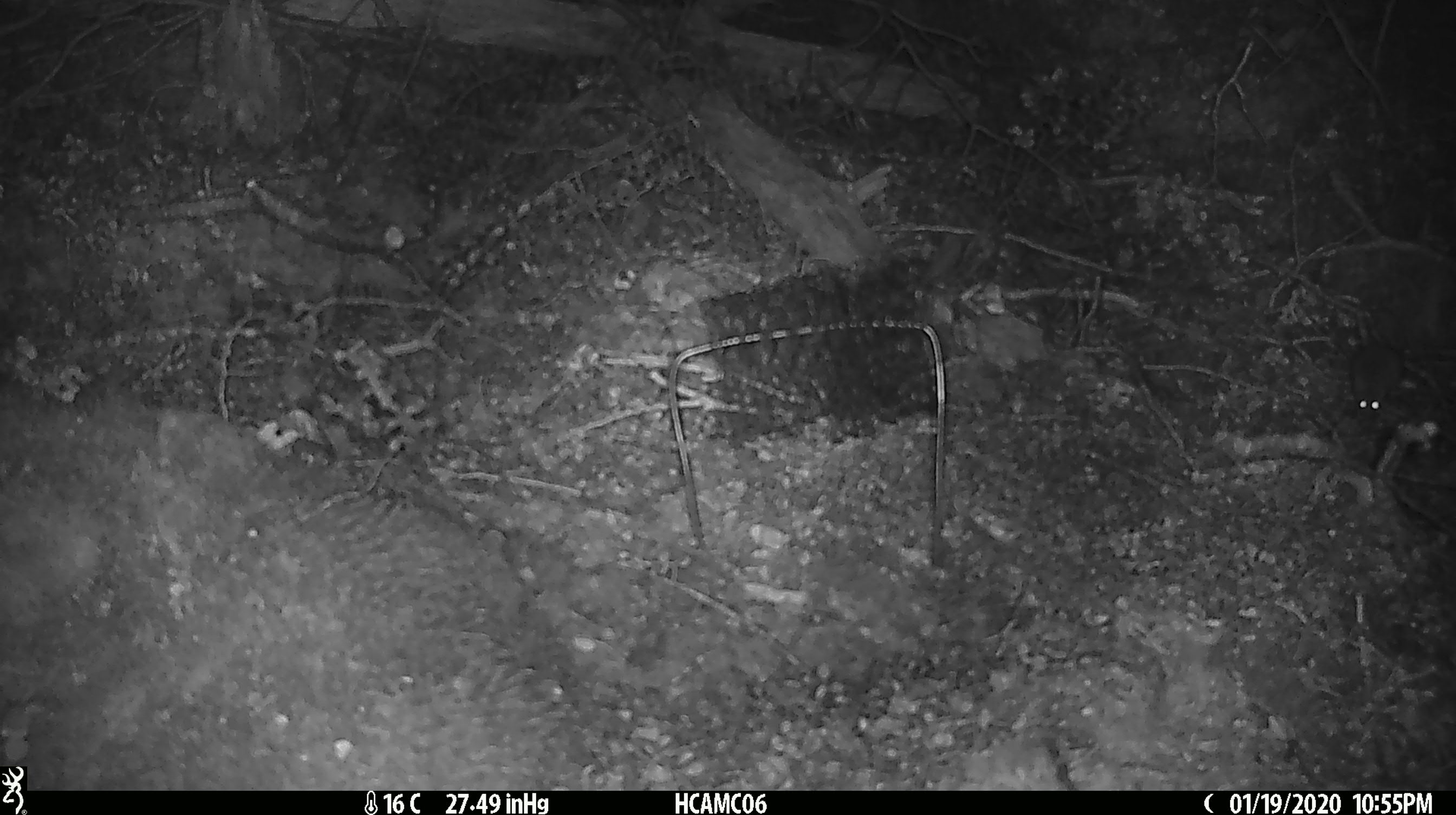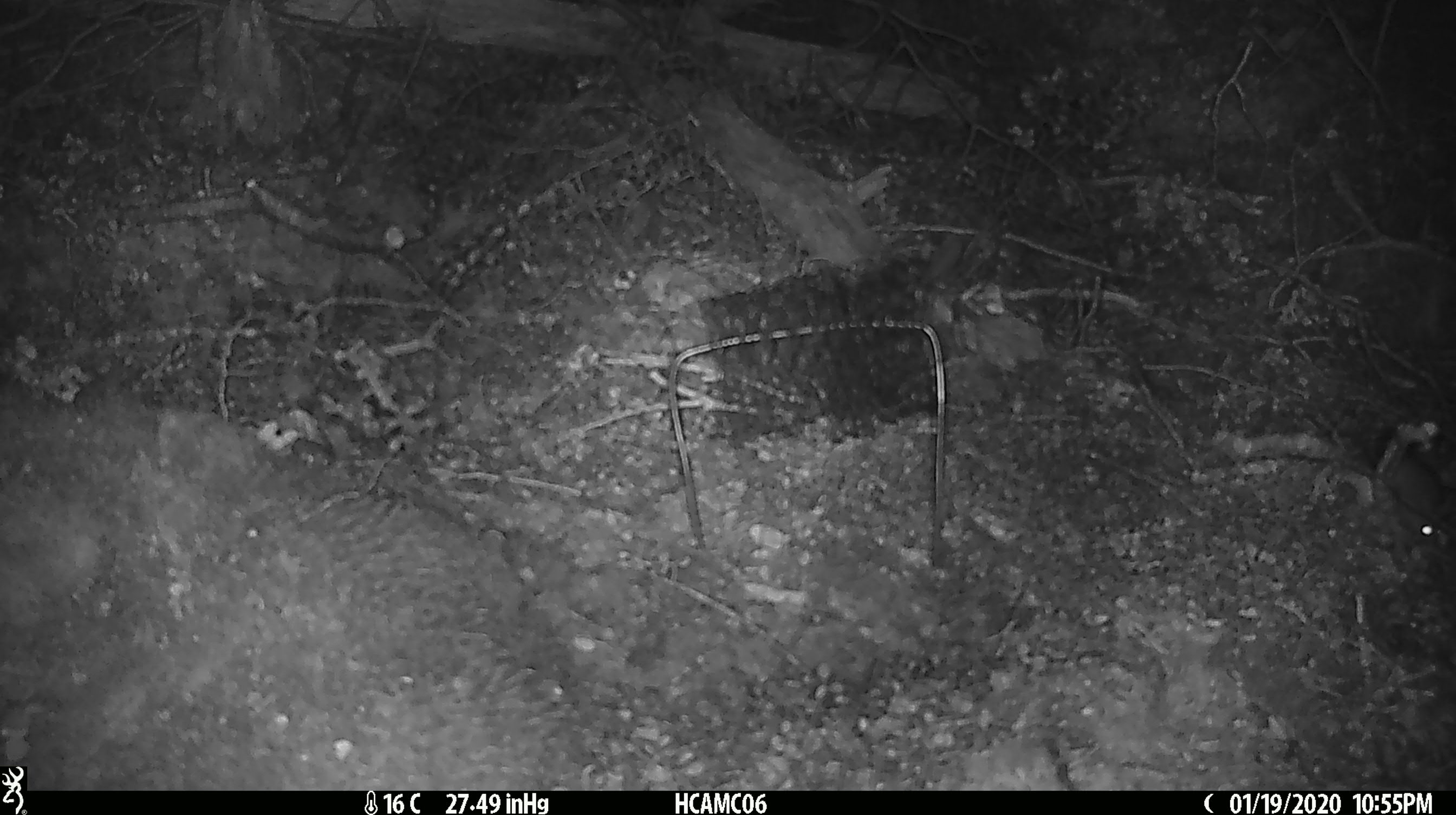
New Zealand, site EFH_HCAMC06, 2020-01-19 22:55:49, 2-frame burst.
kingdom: Animalia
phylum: Chordata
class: Mammalia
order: Rodentia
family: Muridae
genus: Mus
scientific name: Mus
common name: mouse